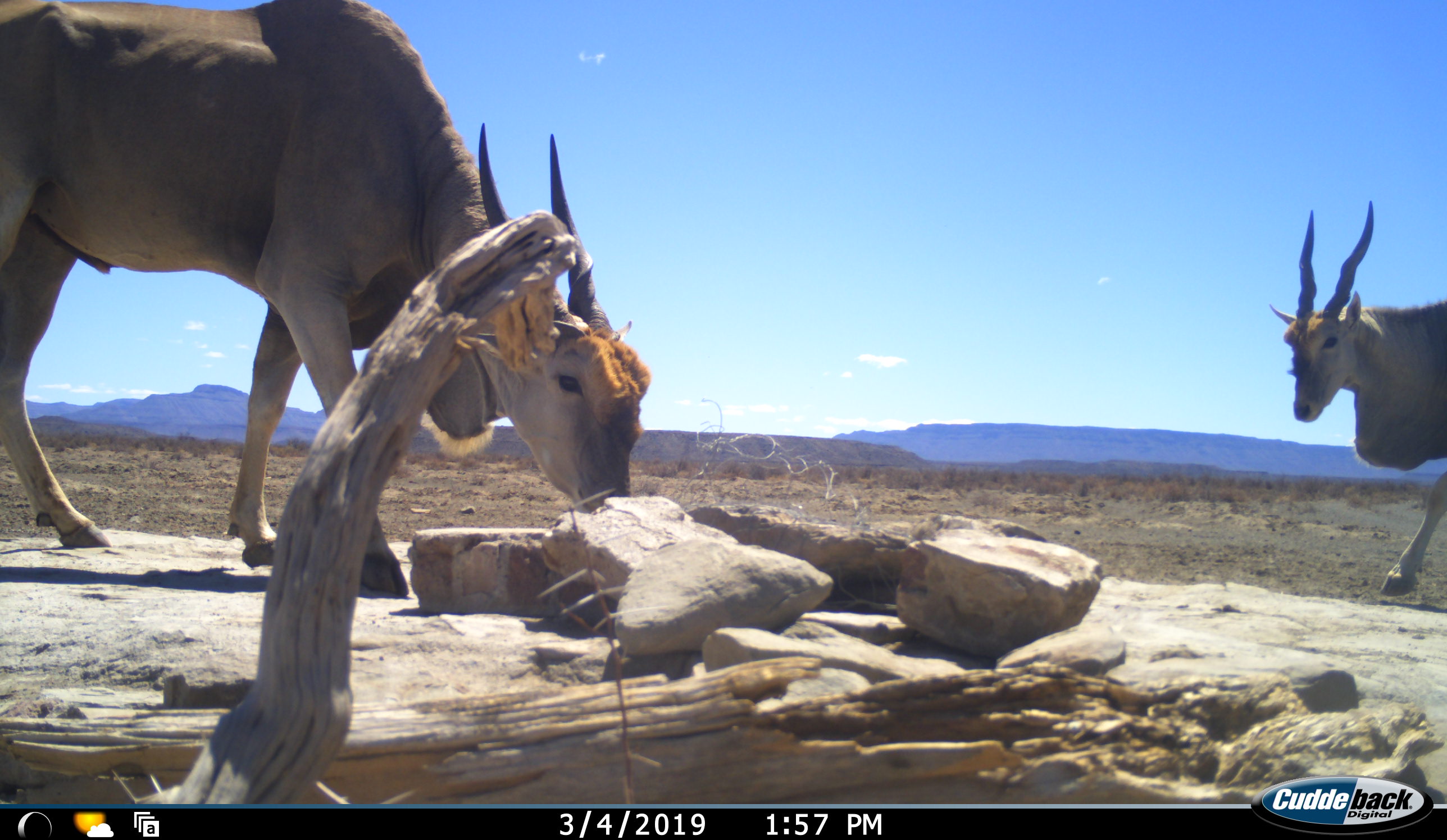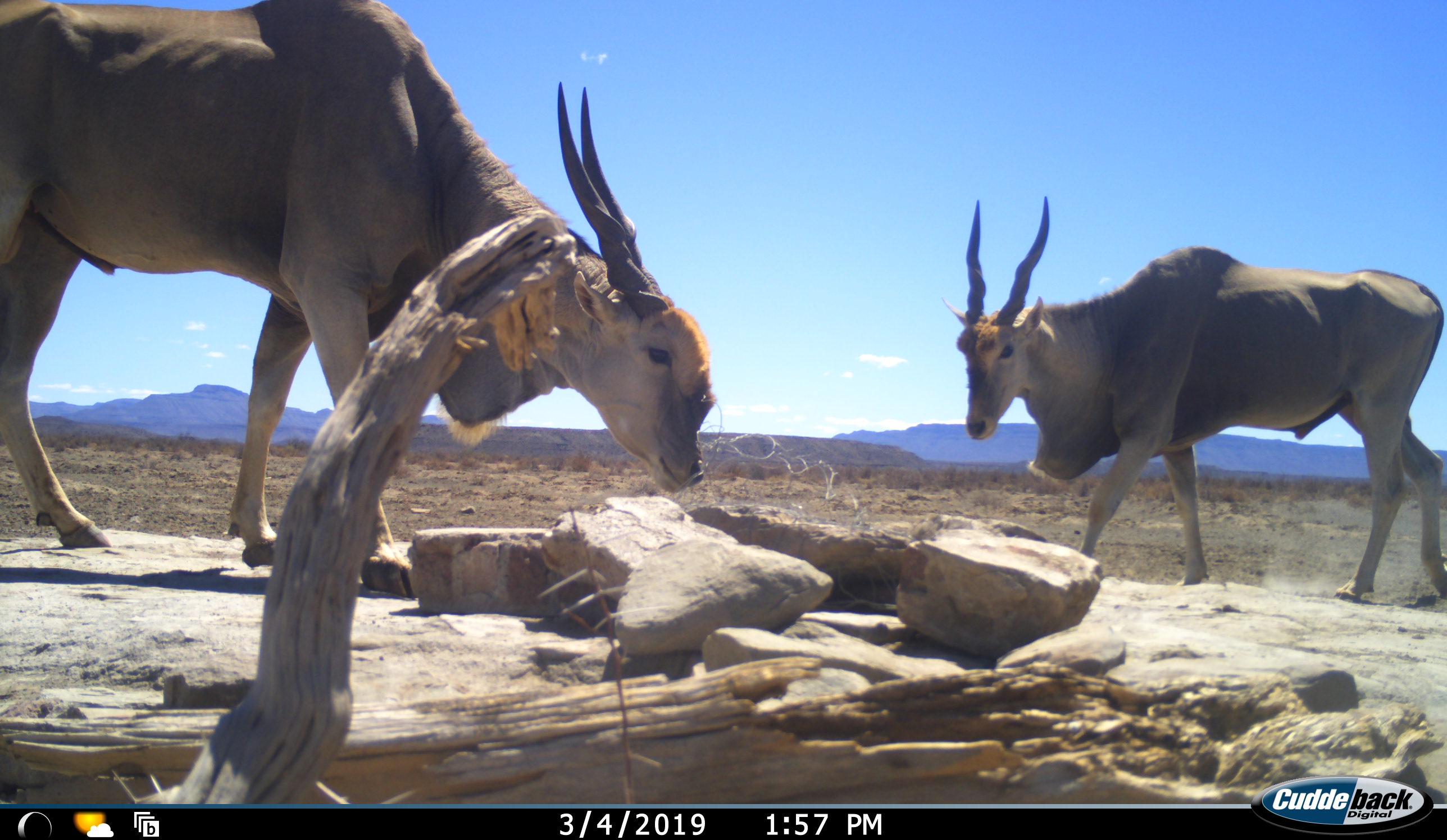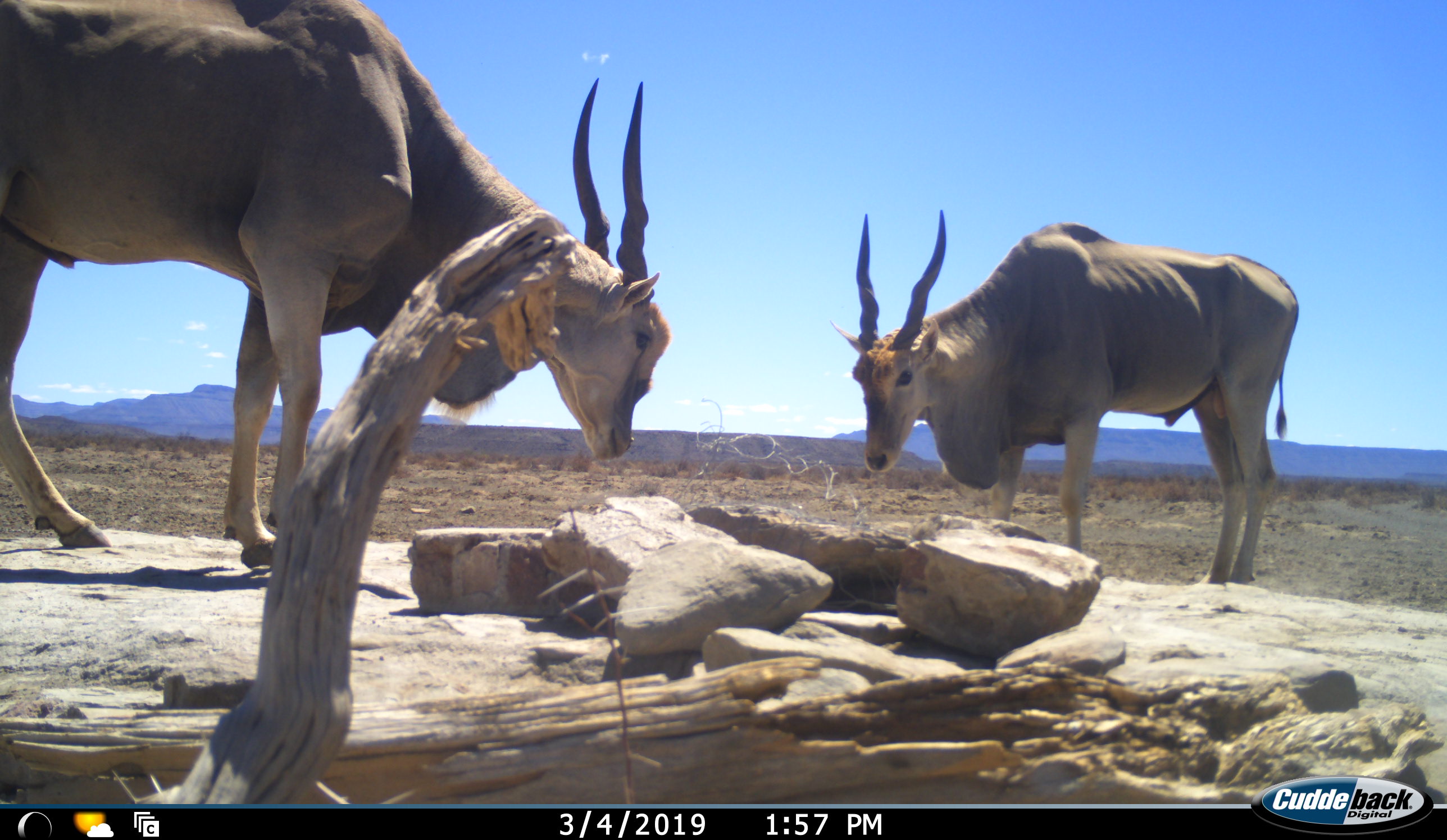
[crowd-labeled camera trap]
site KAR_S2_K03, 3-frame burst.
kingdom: Animalia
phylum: Chordata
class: Mammalia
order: Artiodactyla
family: Bovidae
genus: Tragelaphus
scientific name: Tragelaphus oryx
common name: eland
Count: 2.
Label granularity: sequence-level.